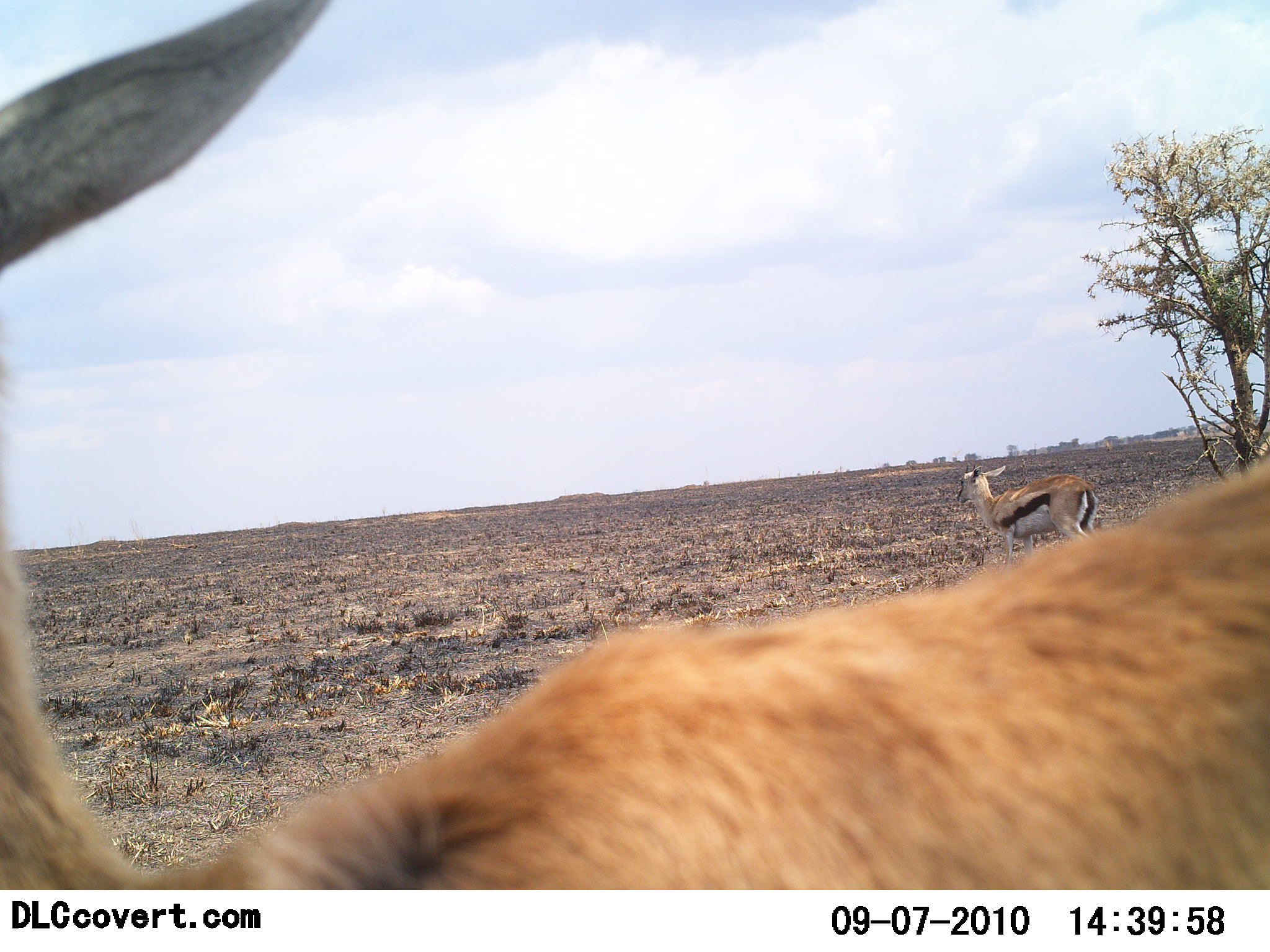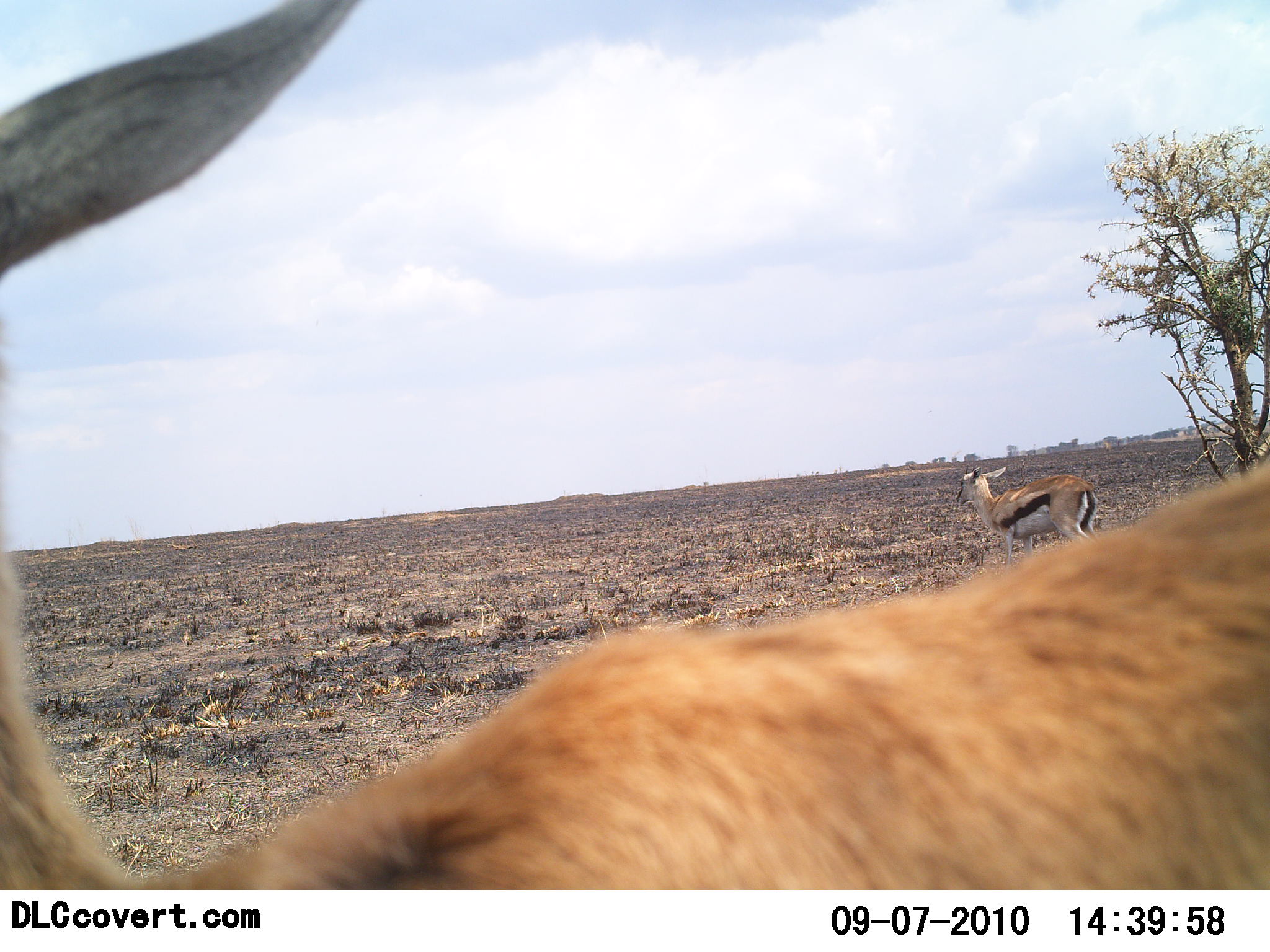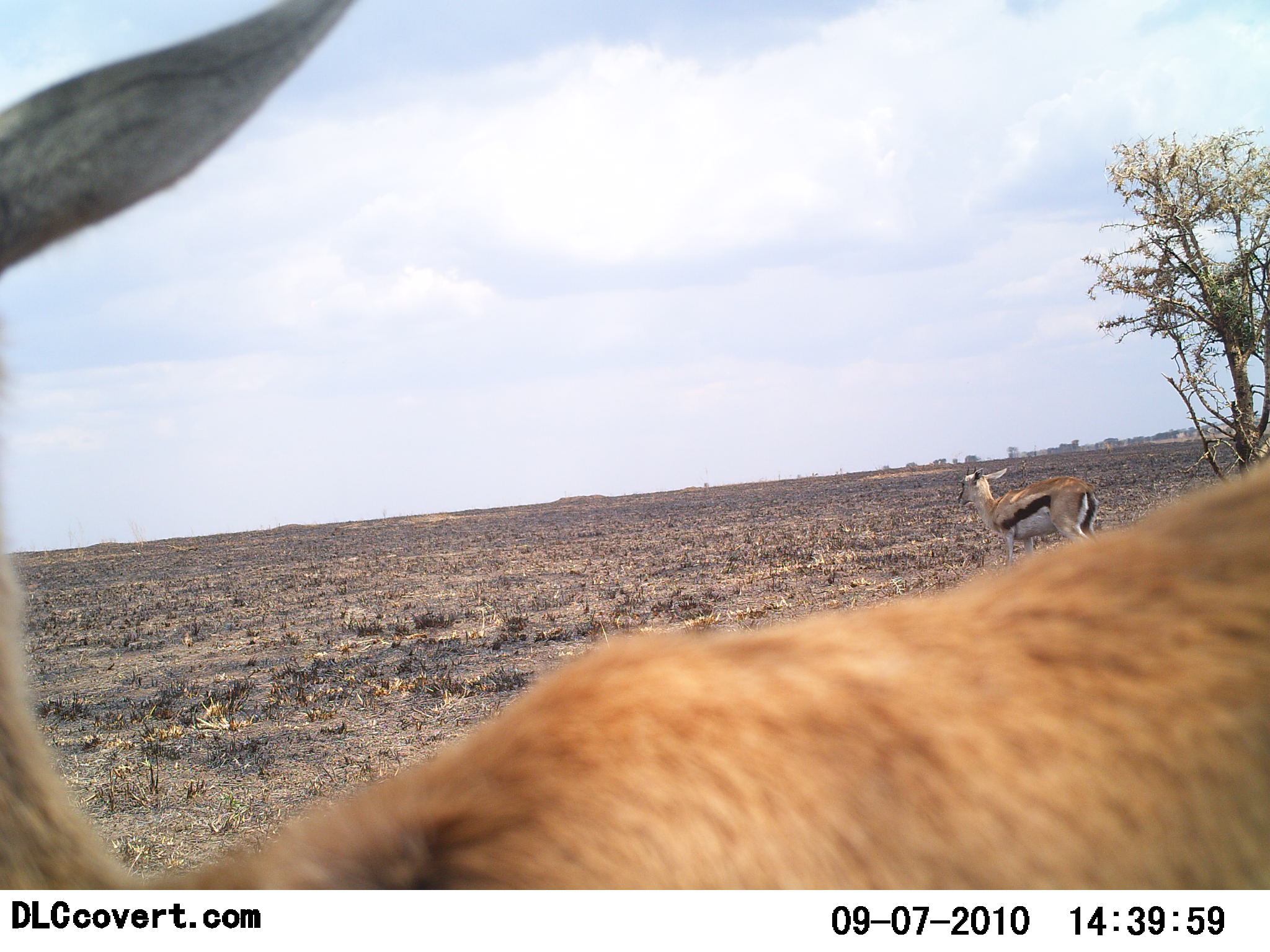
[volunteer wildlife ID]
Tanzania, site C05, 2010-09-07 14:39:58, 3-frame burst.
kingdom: Animalia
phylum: Chordata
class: Mammalia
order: Artiodactyla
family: Bovidae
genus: Eudorcas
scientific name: Eudorcas thomsonii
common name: thomson's gazelle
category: gazellethomsons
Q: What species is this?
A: Gazellethomsons (thomson's gazelle) (Eudorcas thomsonii).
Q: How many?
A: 2.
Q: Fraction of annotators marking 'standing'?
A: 86%.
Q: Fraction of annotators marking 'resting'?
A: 7%.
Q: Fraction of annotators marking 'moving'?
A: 21%.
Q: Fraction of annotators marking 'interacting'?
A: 7%.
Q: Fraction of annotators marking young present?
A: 7%.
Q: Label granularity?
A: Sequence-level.